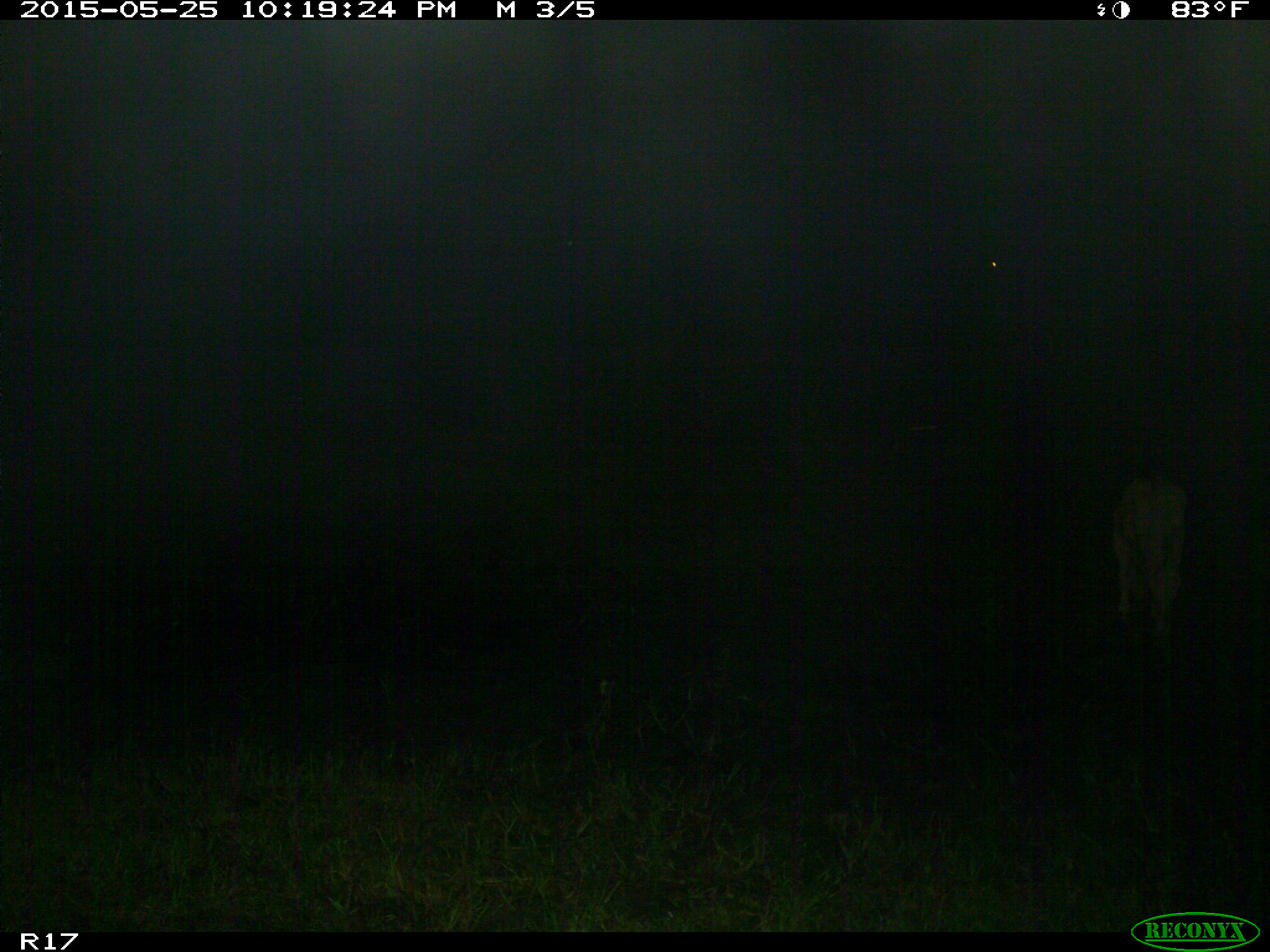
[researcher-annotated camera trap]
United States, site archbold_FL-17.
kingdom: Animalia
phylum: Chordata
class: Mammalia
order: Artiodactyla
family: Bovidae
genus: Bos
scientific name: Bos taurus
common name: domestic cow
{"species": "Bos taurus (domestic cow)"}